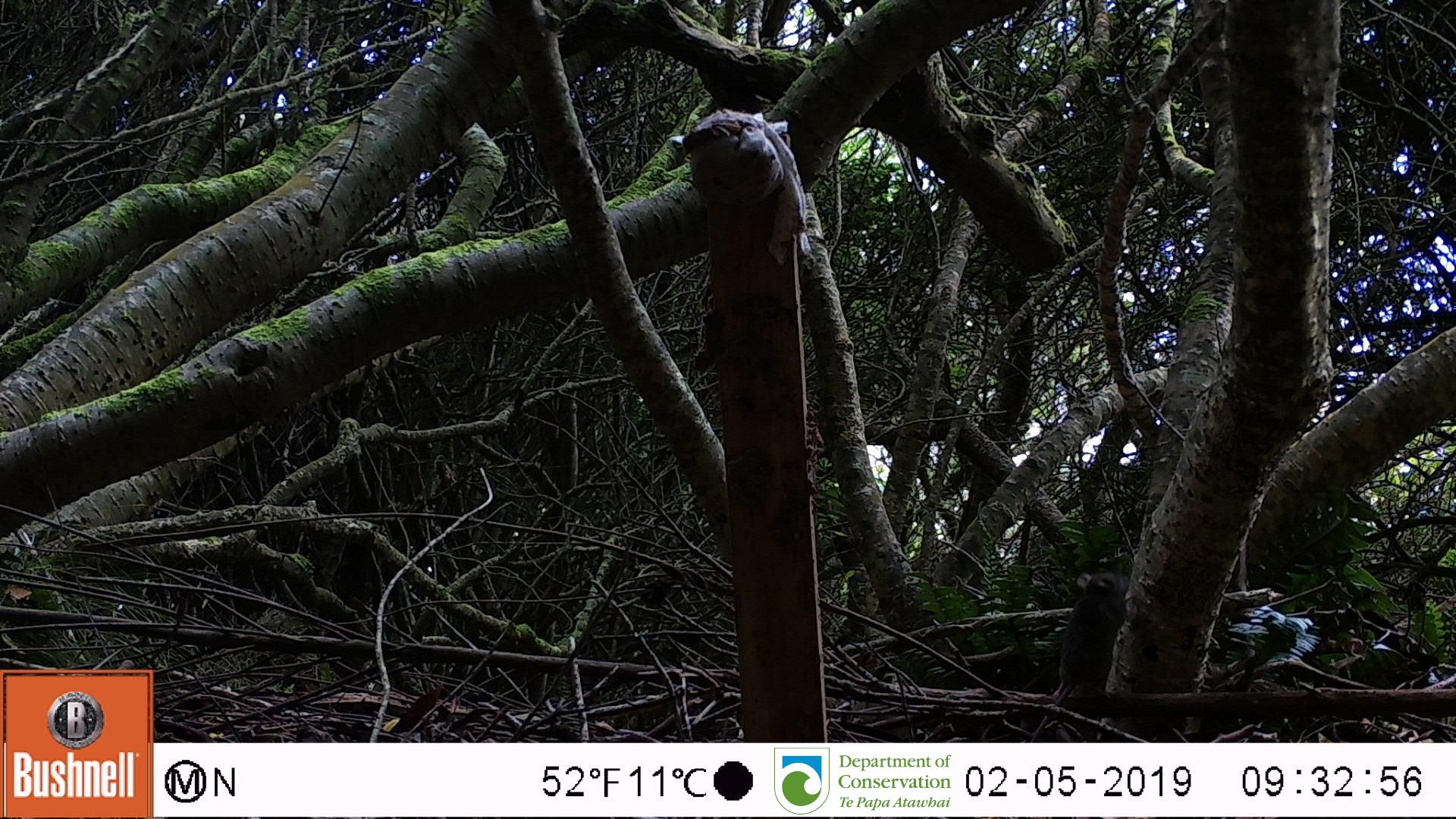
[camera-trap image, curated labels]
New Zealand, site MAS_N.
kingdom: Animalia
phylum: Chordata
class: Mammalia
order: Rodentia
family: Muridae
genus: Mus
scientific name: Mus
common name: mouse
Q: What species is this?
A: Mouse (Mus).